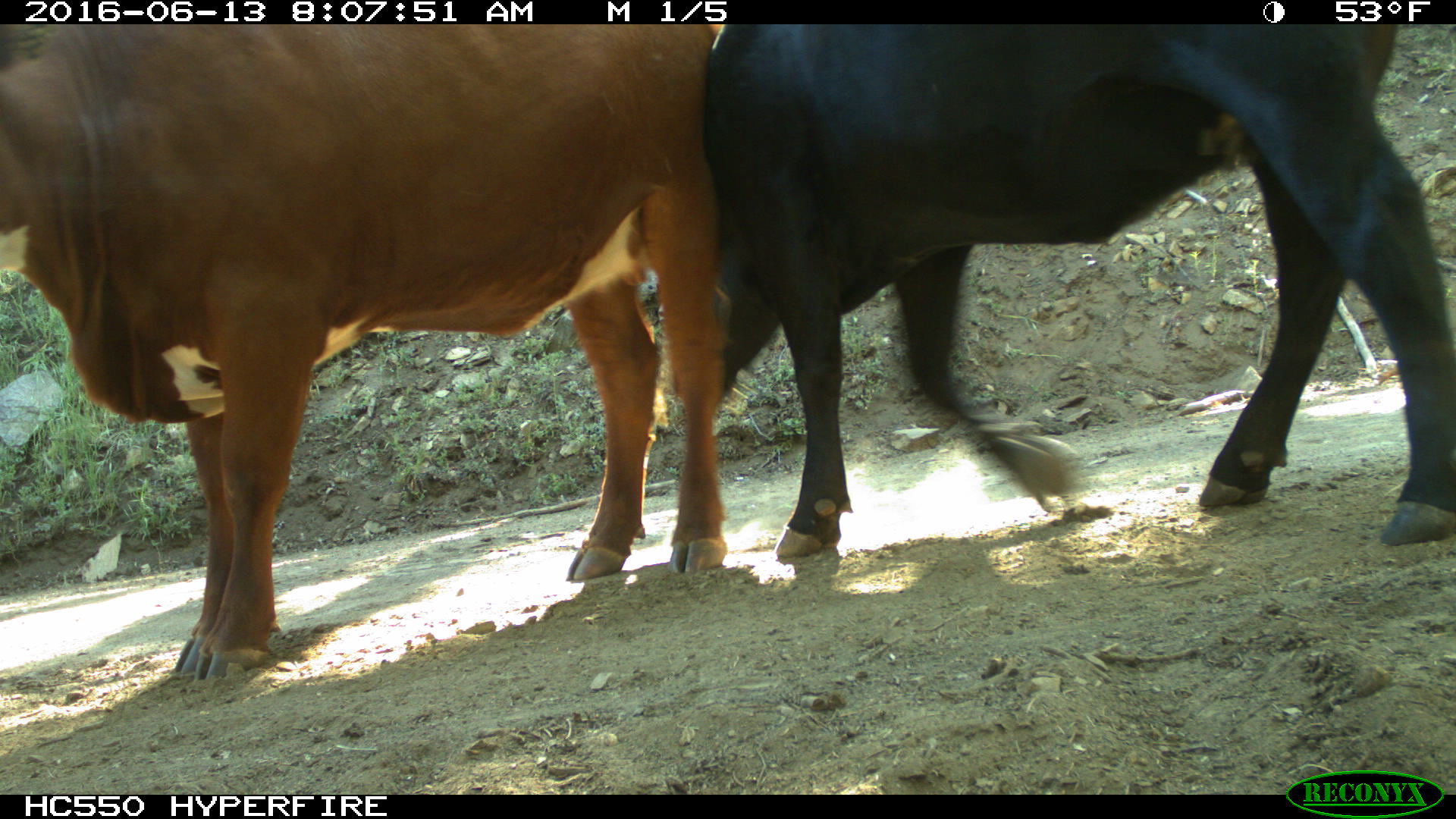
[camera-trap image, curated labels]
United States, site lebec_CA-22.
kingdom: Animalia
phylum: Chordata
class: Mammalia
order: Artiodactyla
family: Bovidae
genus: Bos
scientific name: Bos taurus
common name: domestic cow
Bos taurus (domestic cow).